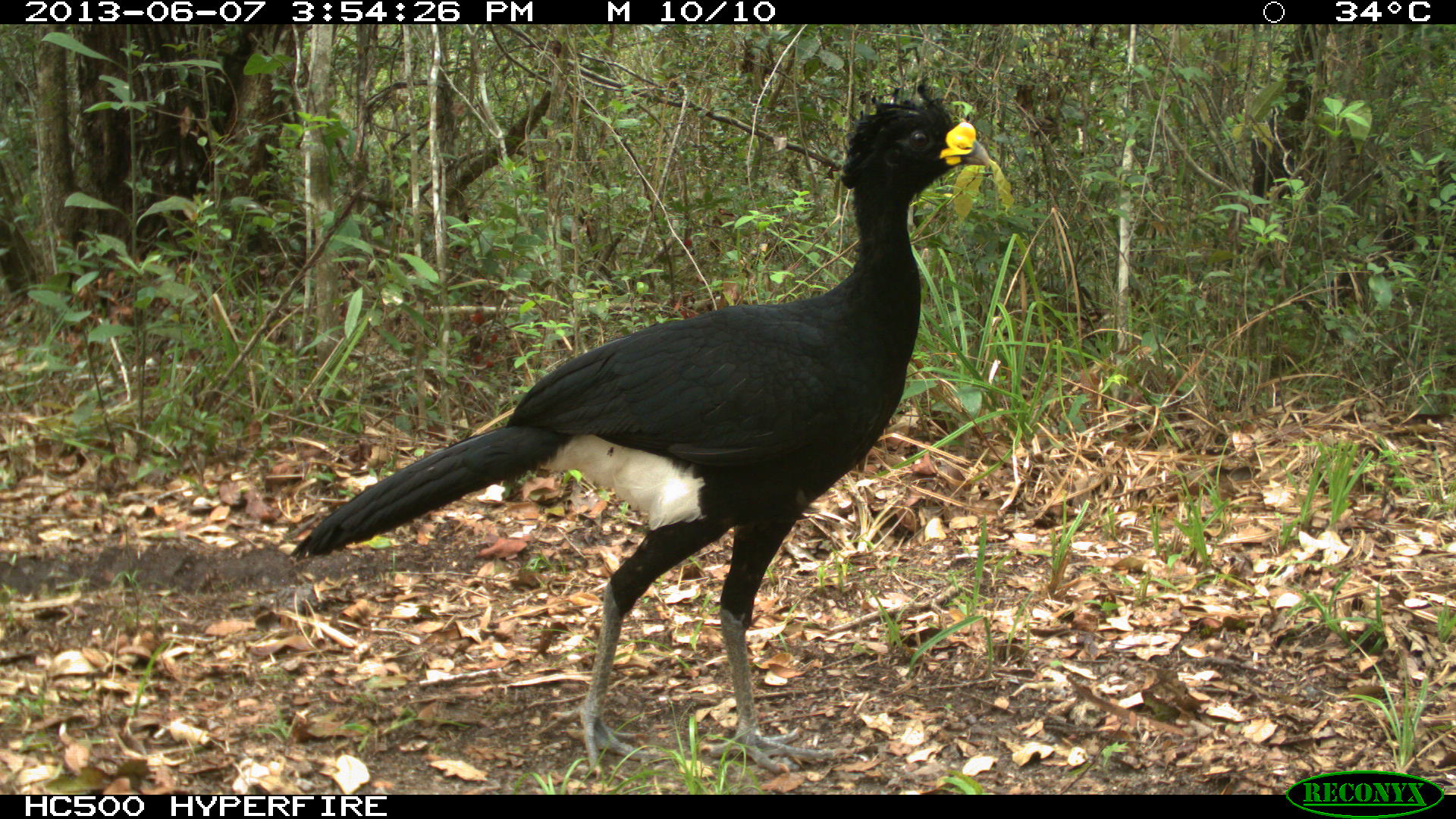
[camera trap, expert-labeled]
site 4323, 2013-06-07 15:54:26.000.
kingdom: Animalia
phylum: Chordata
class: Aves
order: Galliformes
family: Cracidae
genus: Crax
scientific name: Crax rubra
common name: great curassow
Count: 2.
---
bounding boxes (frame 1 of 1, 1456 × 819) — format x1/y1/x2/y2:
crax rubra: 285/74/996/777